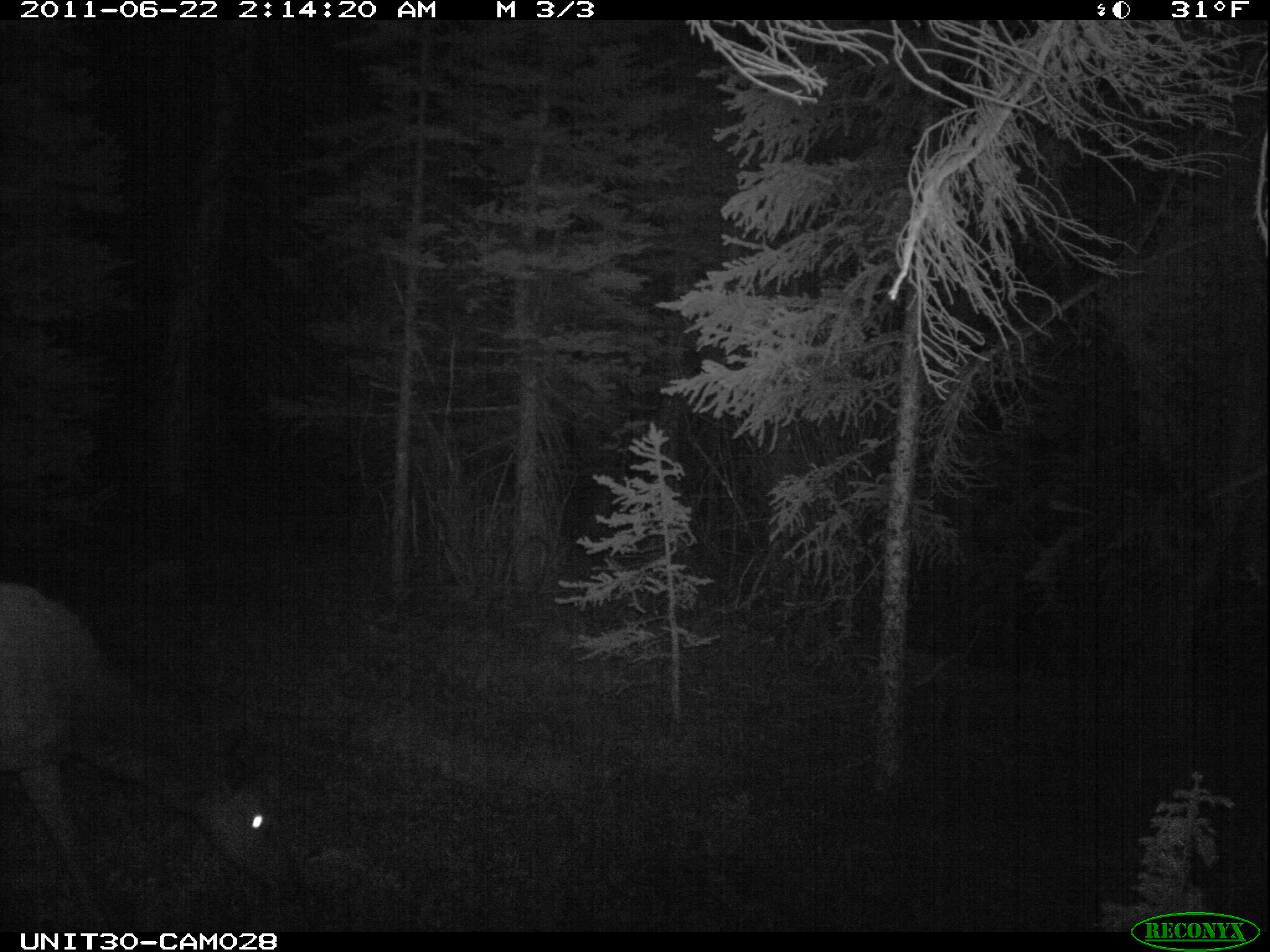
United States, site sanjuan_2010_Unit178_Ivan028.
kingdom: Animalia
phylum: Chordata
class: Mammalia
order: Artiodactyla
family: Cervidae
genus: Cervus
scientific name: Cervus elaphus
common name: red deer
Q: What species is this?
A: Cervus elaphus (red deer).